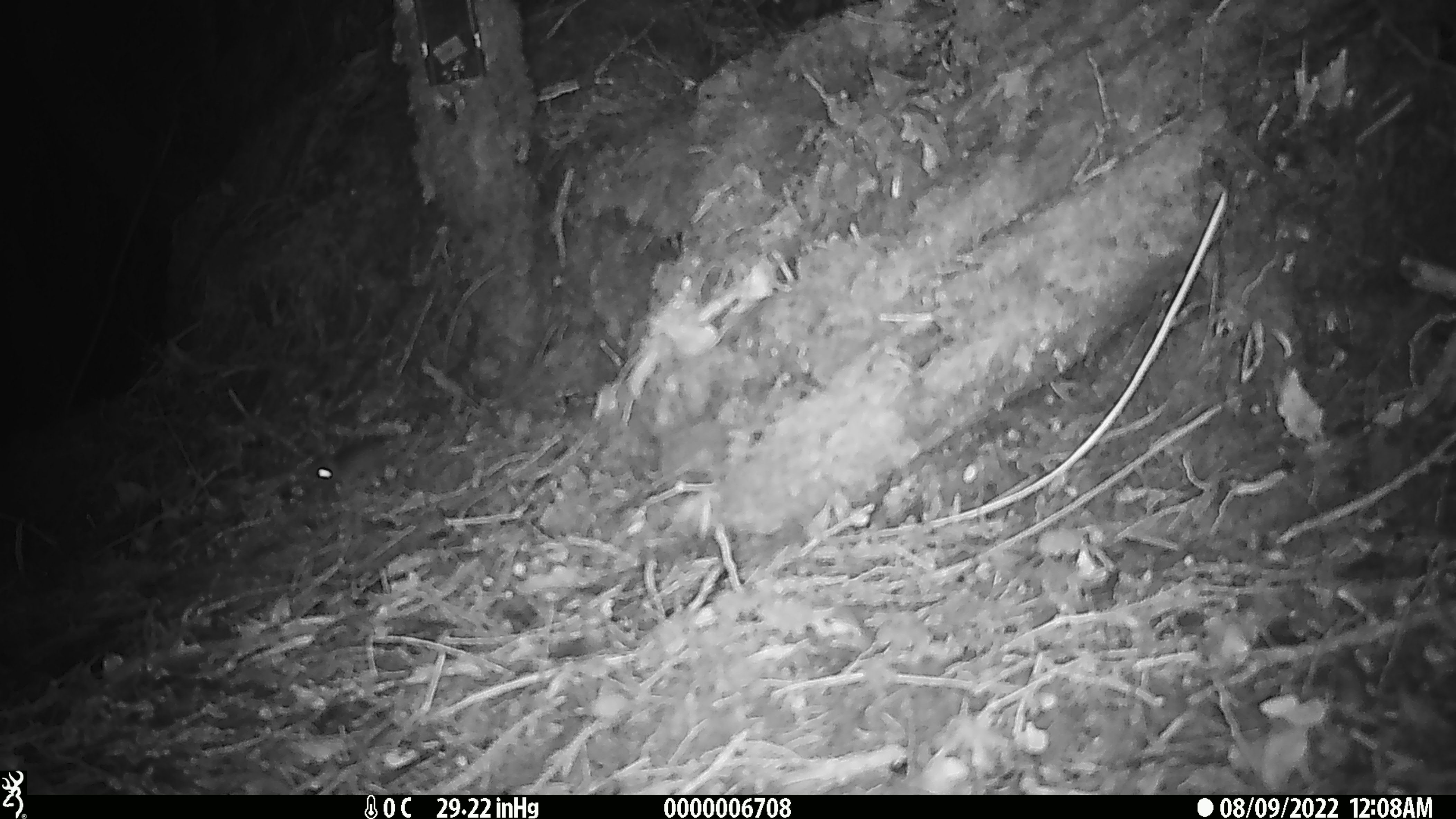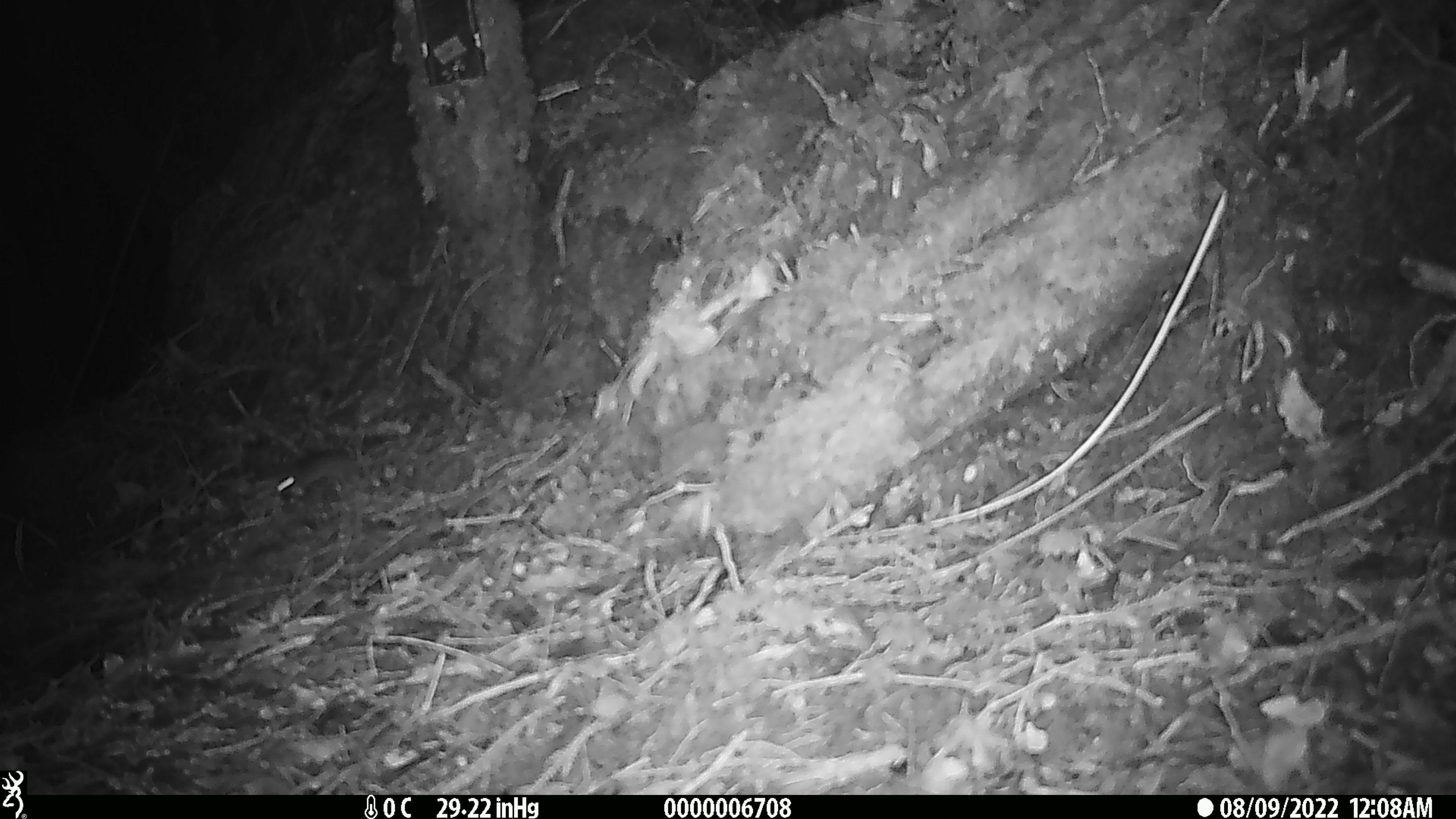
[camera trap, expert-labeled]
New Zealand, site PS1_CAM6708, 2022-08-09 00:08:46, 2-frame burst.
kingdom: Animalia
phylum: Chordata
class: Mammalia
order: Rodentia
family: Muridae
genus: Mus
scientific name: Mus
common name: mouse